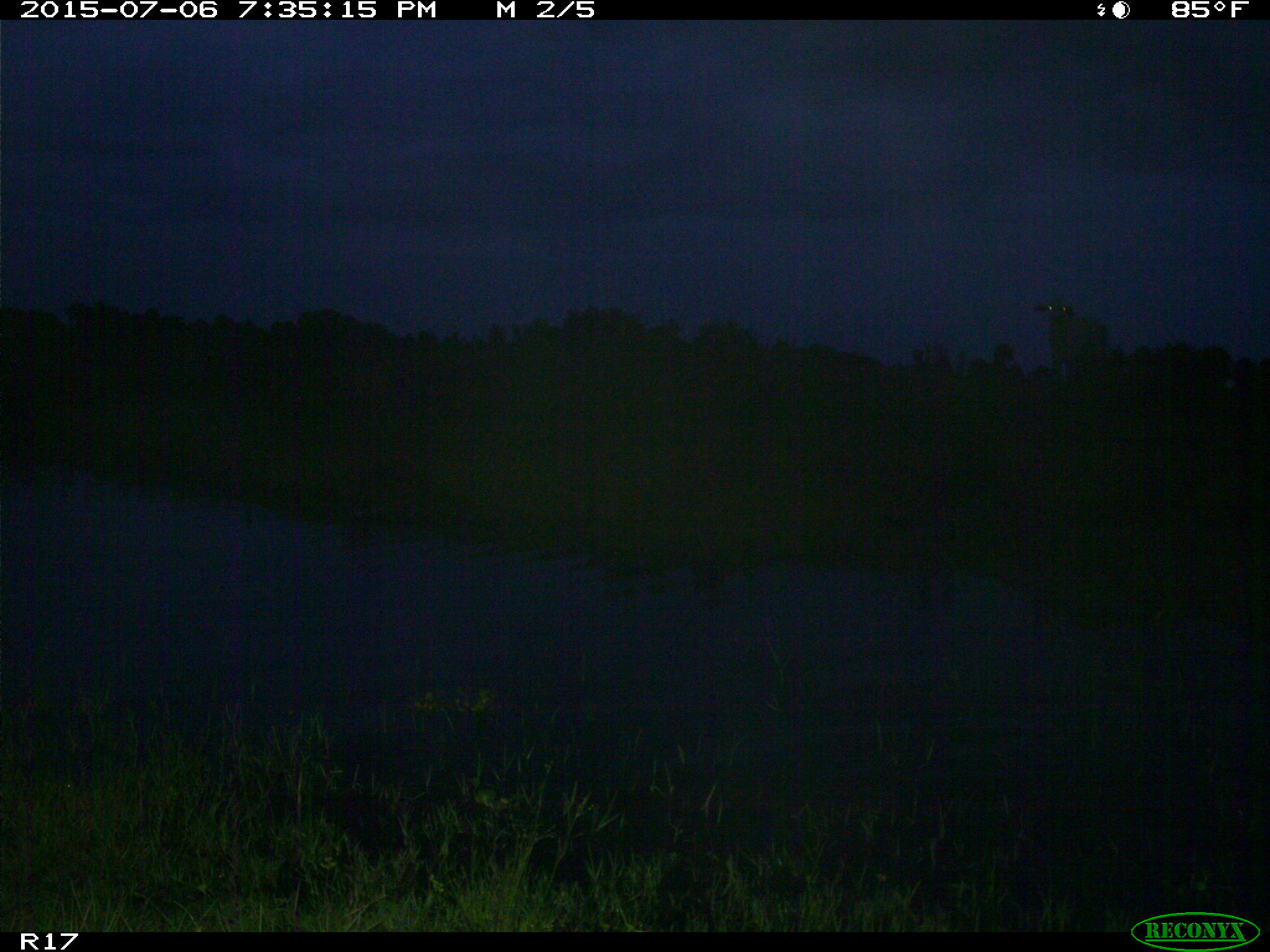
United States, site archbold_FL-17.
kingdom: Animalia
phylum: Chordata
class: Mammalia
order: Artiodactyla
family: Bovidae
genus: Bos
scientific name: Bos taurus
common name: domestic cow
Bos taurus (domestic cow).